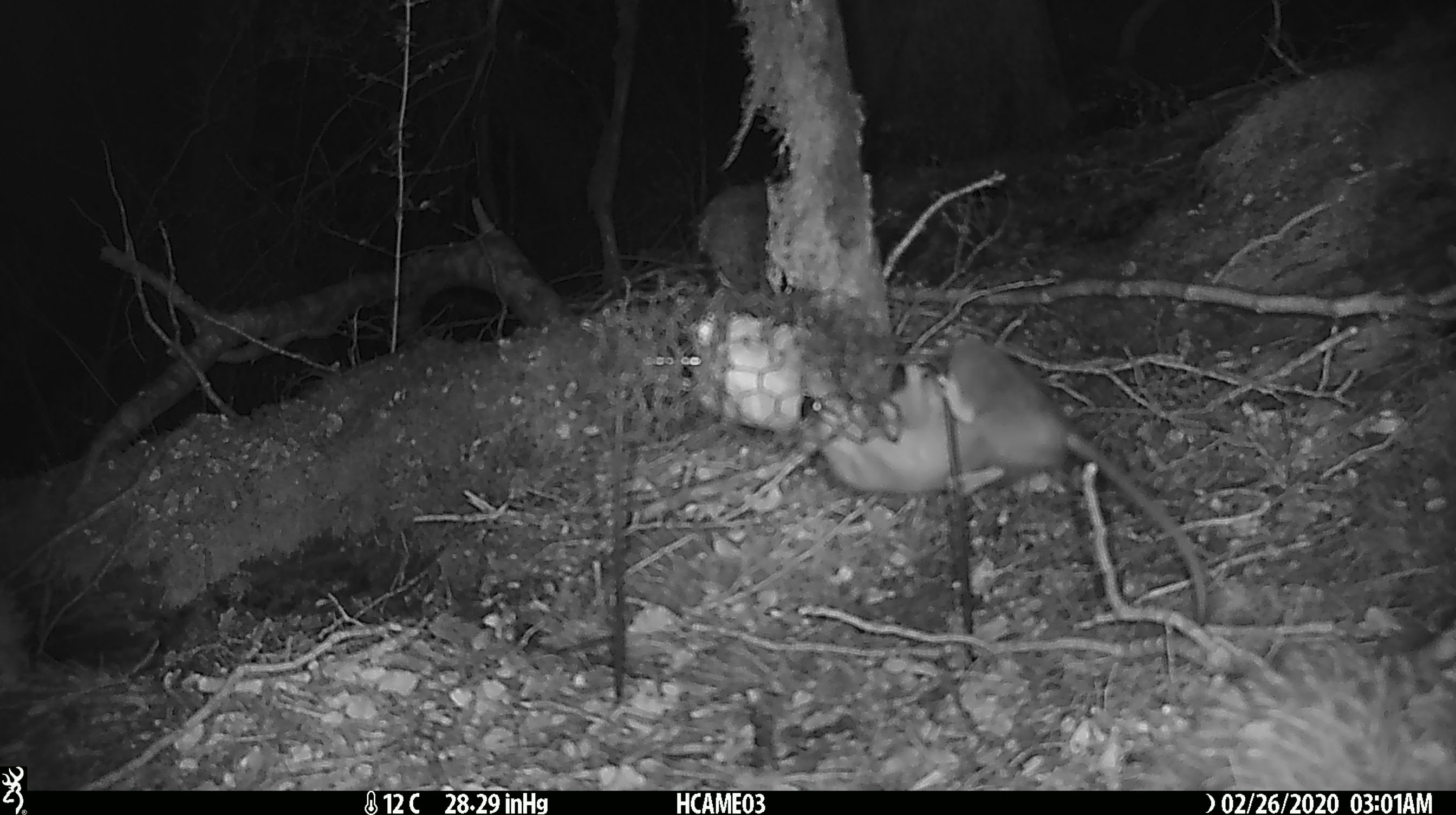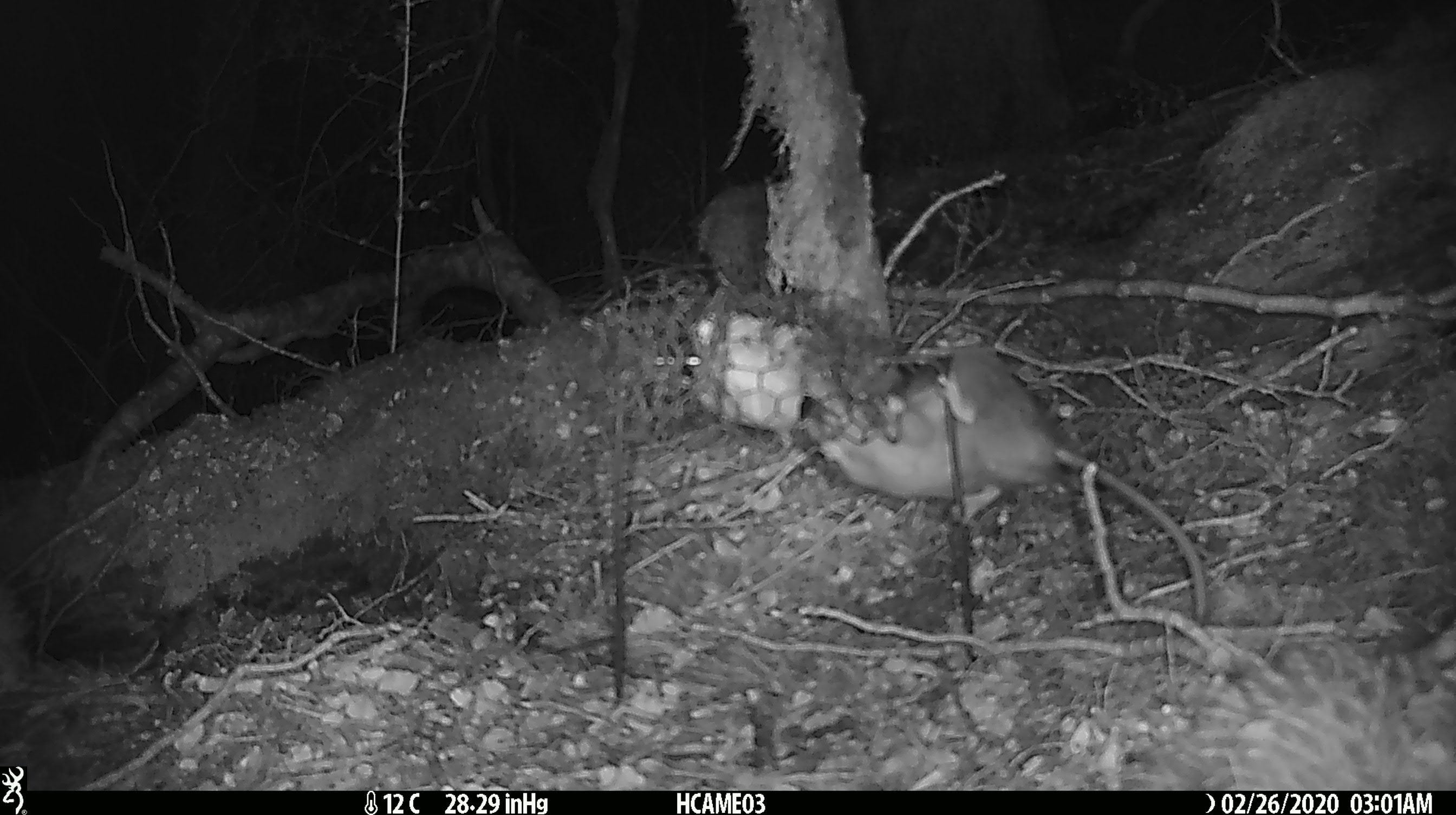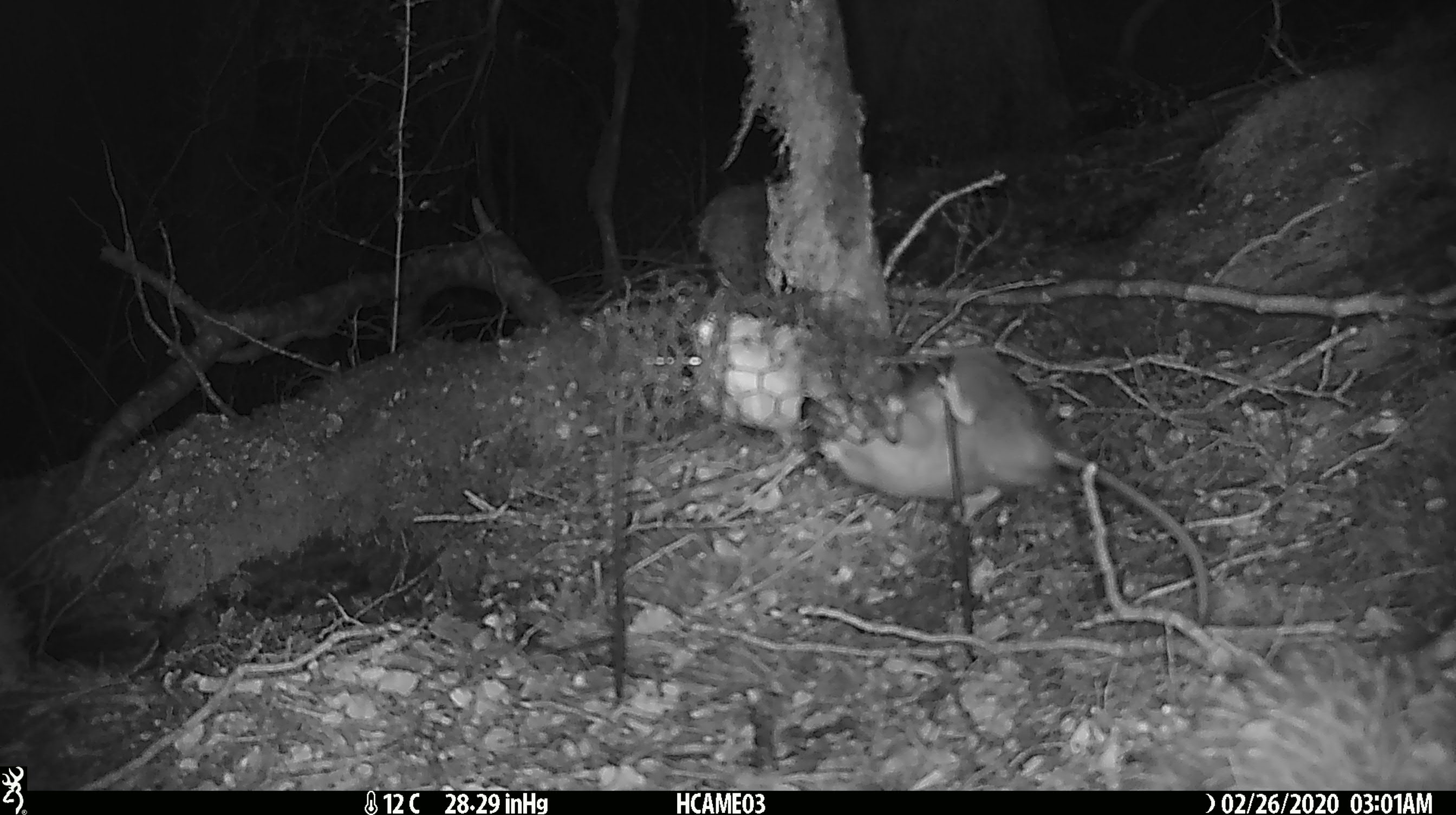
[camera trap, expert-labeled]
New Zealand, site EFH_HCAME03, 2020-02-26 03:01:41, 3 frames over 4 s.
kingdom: Animalia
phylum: Chordata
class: Mammalia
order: Rodentia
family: Muridae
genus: Rattus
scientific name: Rattus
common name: rat